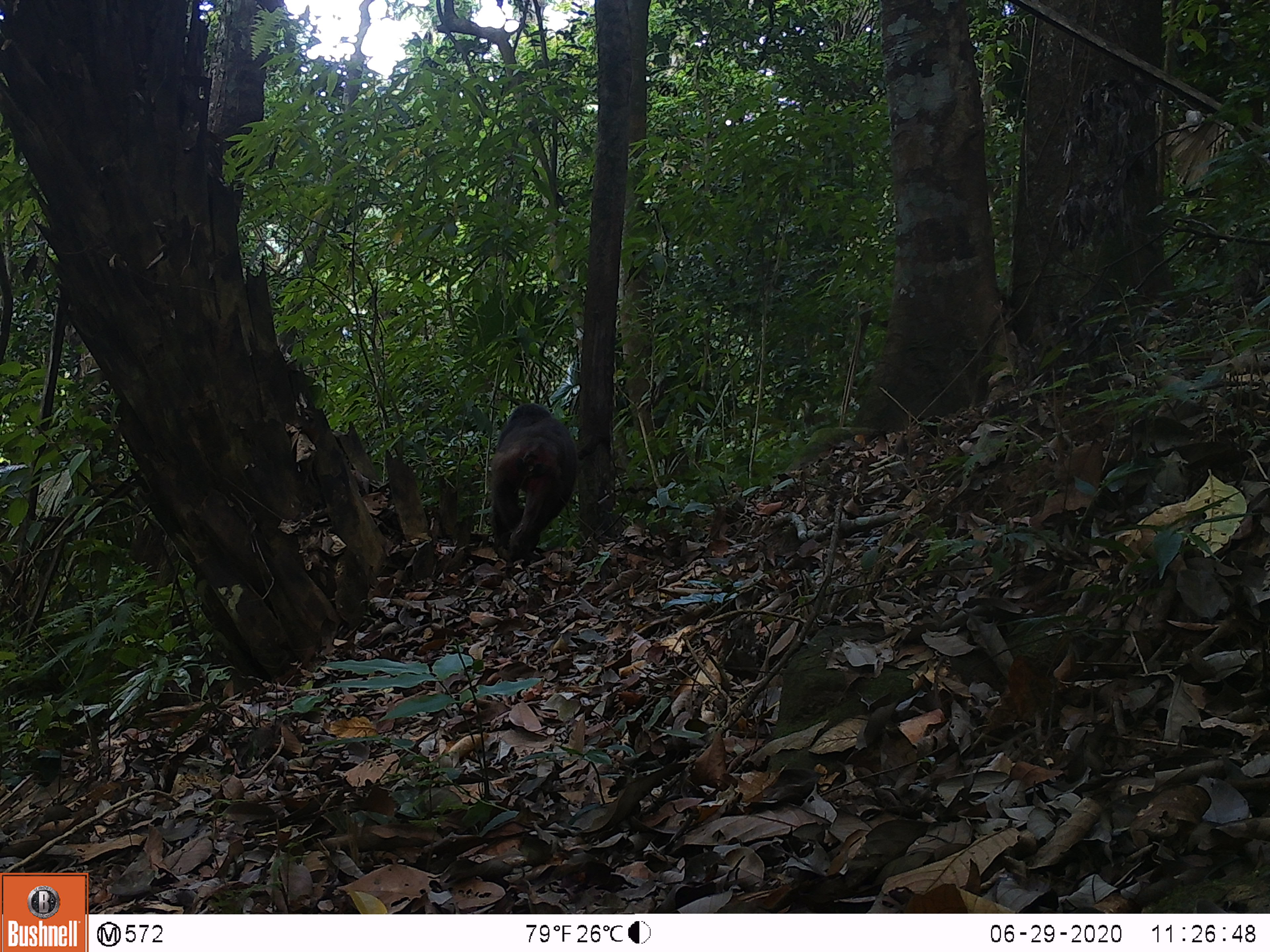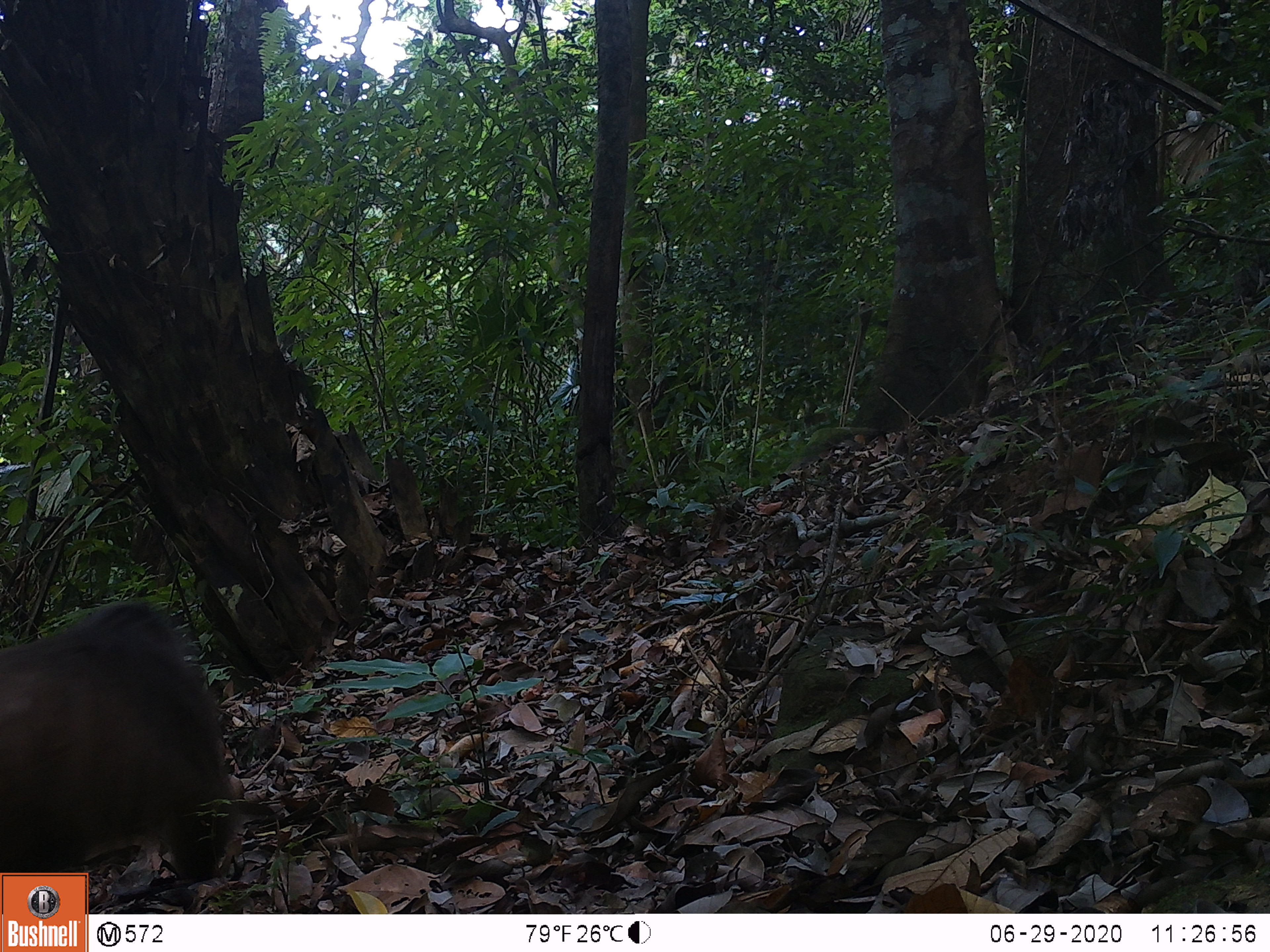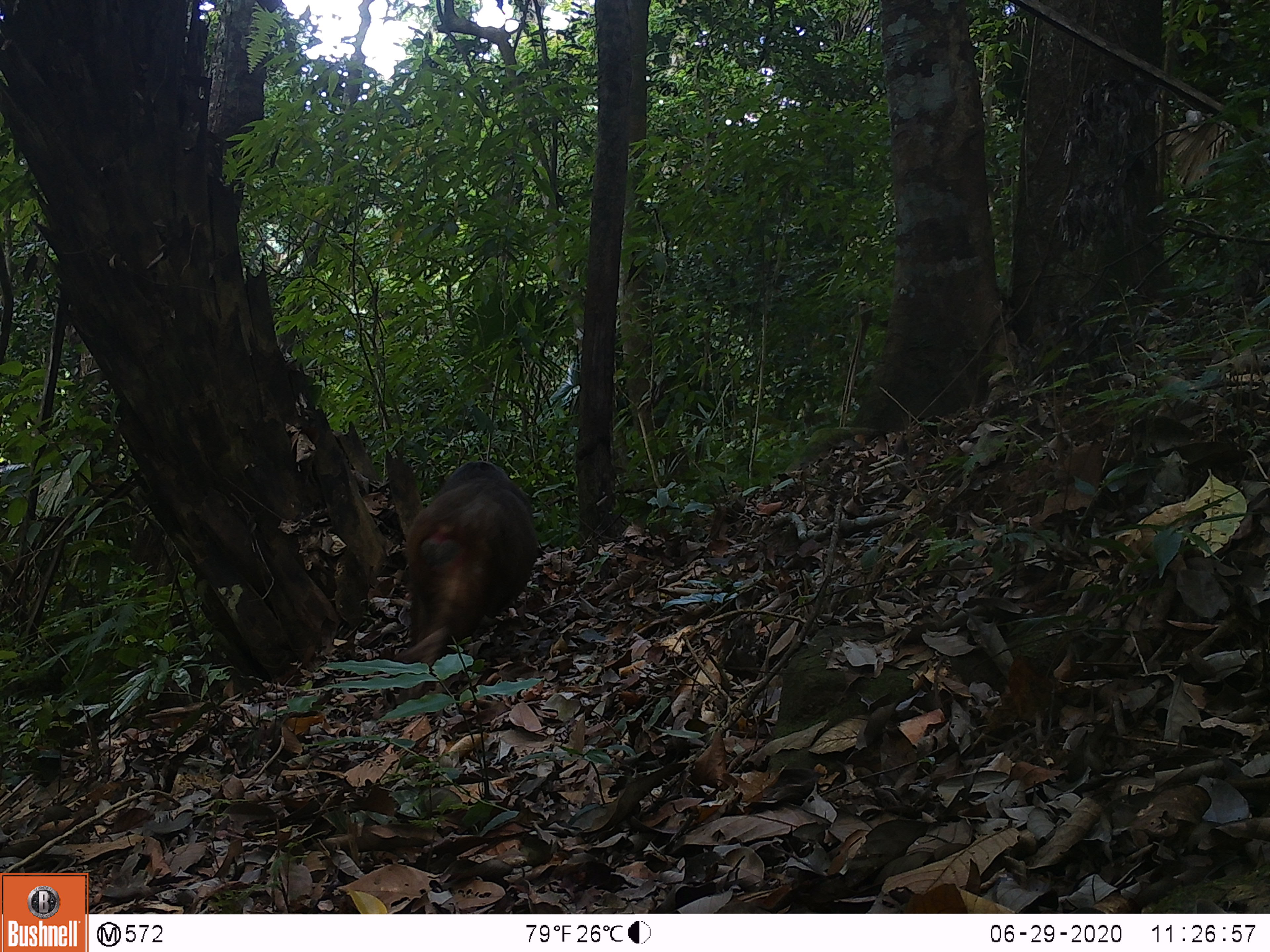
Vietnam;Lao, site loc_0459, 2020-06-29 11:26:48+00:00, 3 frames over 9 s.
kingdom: Animalia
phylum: Chordata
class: Mammalia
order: Primates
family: Cercopithecidae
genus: Macaca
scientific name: Macaca arctoides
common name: stump-tailed macaque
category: stump tailed macaque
Stump tailed macaque (stump-tailed macaque) (Macaca arctoides). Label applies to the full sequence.